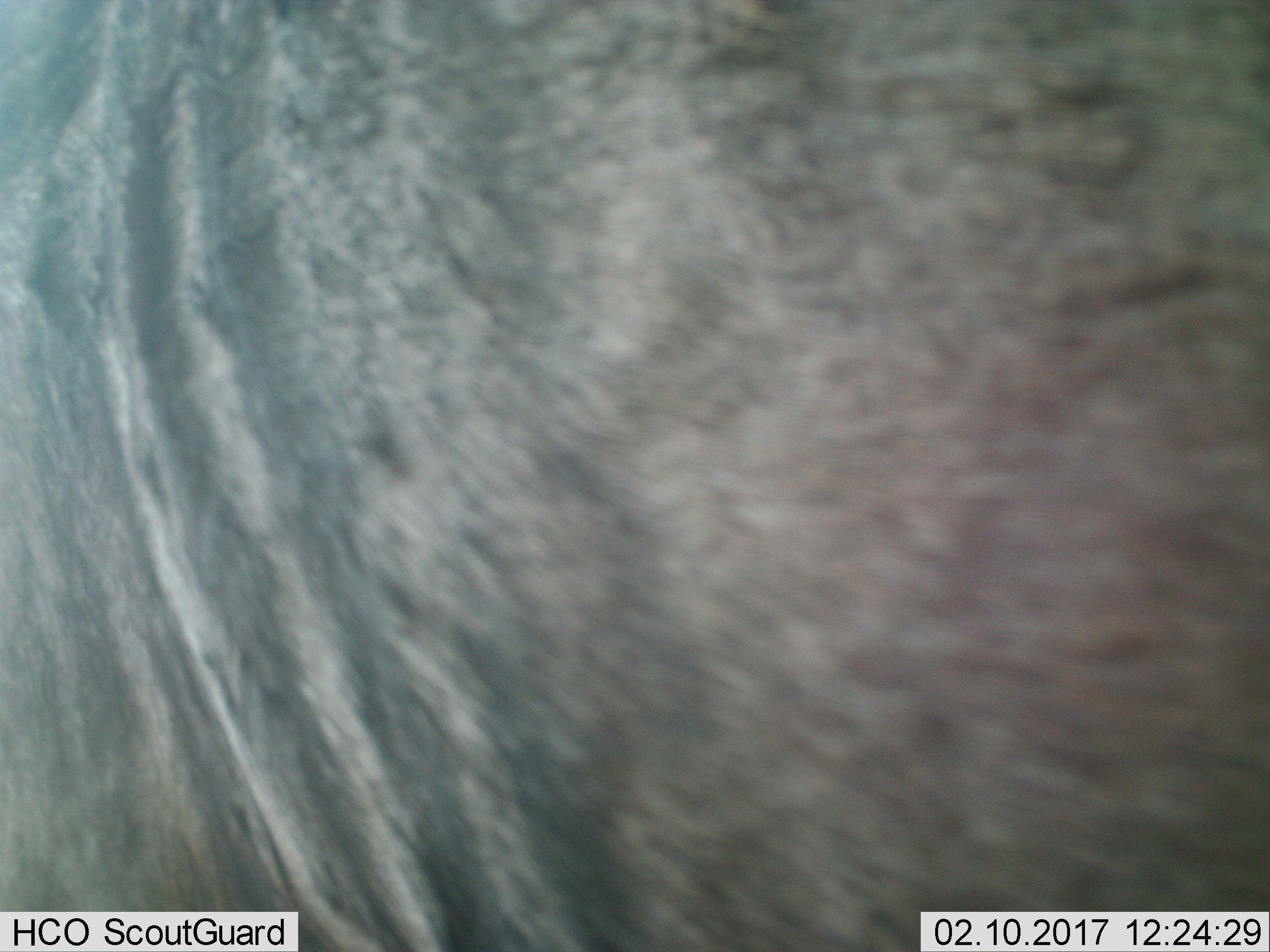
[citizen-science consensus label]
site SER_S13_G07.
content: unidentified animal